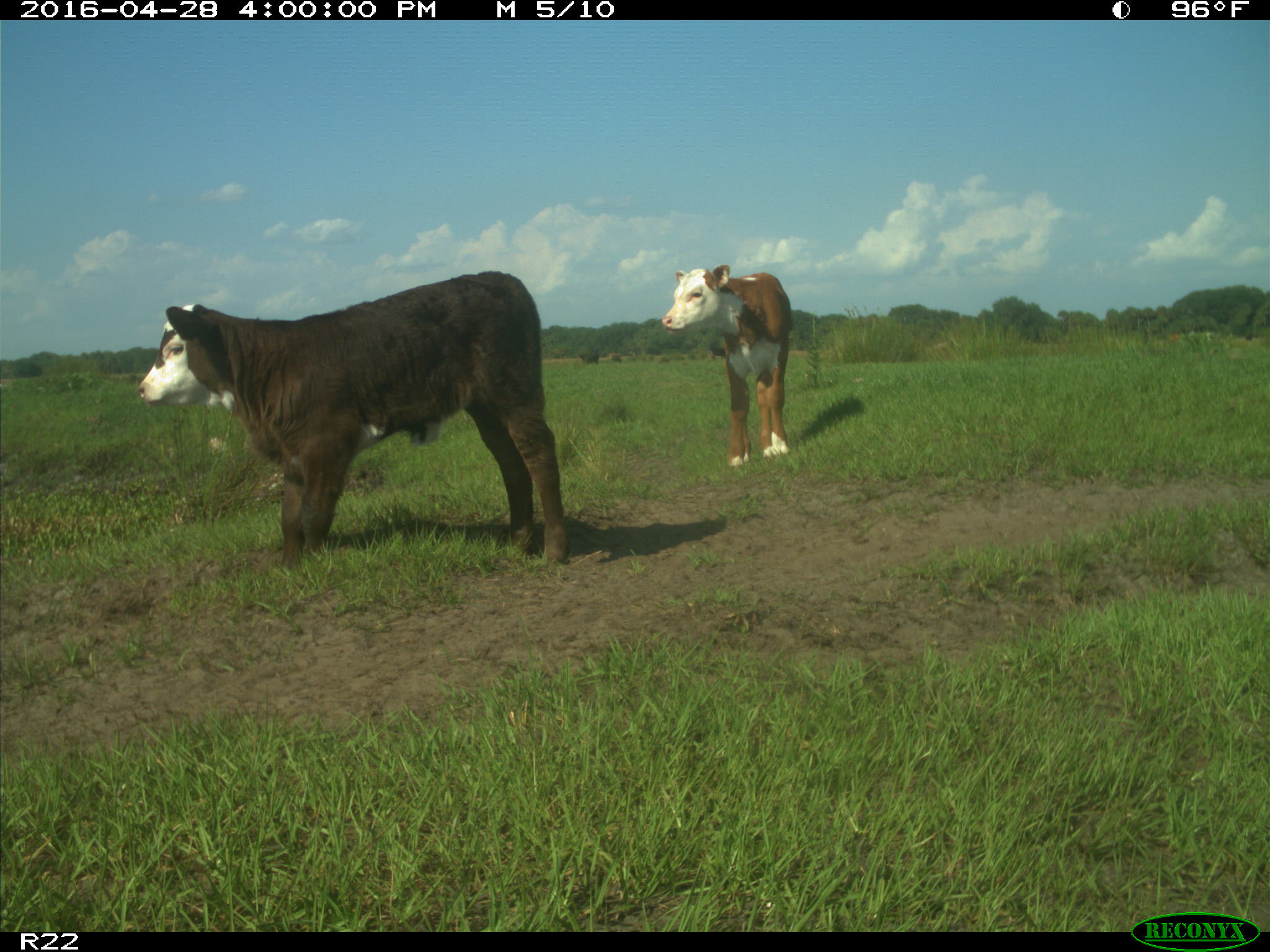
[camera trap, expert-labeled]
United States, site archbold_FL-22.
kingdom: Animalia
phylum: Chordata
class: Mammalia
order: Artiodactyla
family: Bovidae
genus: Bos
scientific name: Bos taurus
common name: domestic cow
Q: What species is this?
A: Bos taurus (domestic cow).